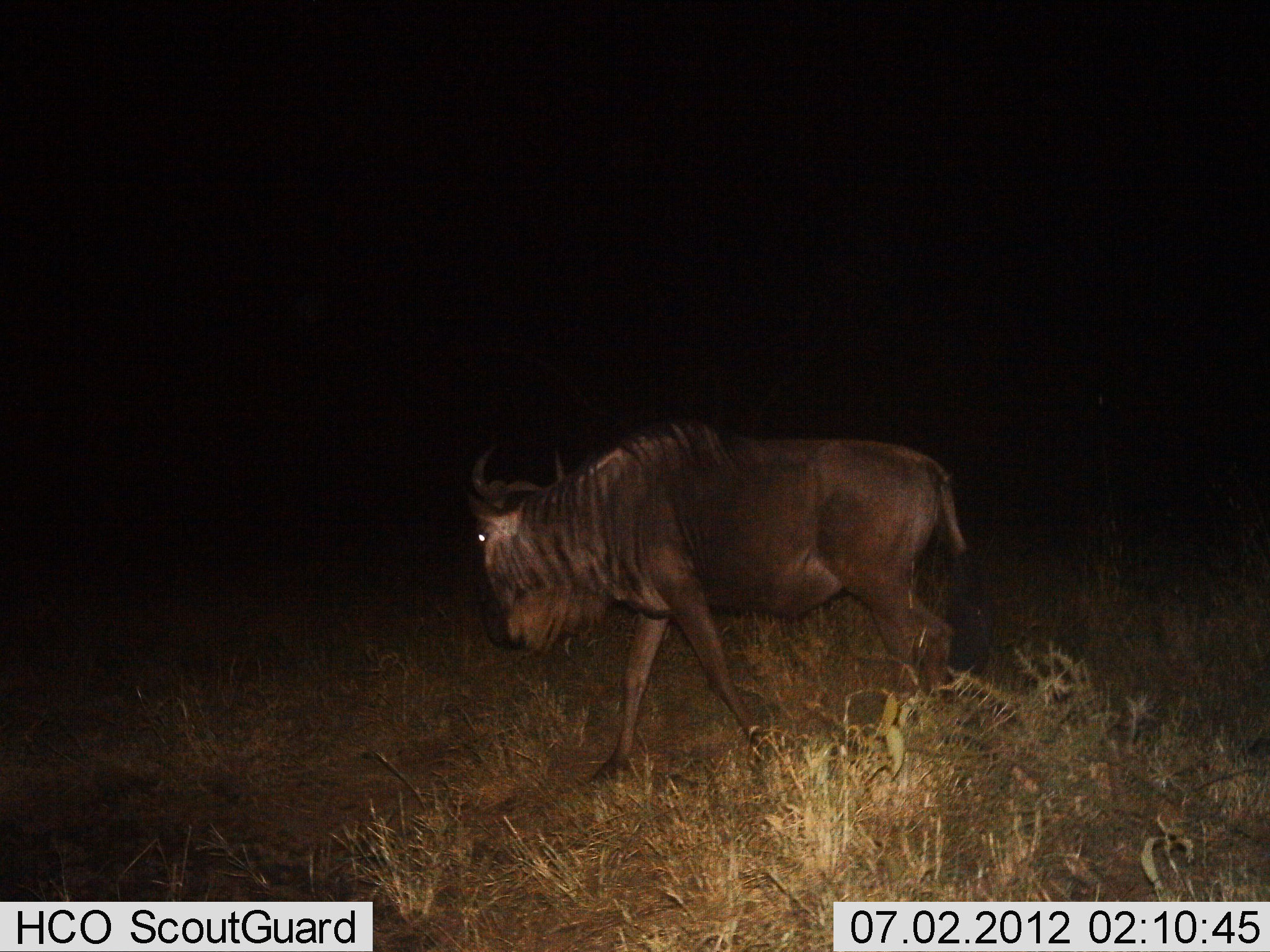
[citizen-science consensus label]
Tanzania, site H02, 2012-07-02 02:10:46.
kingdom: Animalia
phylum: Chordata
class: Mammalia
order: Artiodactyla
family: Bovidae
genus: Connochaetes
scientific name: Connochaetes taurinus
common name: blue wildebeest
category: wildebeest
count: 1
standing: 10%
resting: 0%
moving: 100%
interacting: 0%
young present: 0%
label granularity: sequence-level